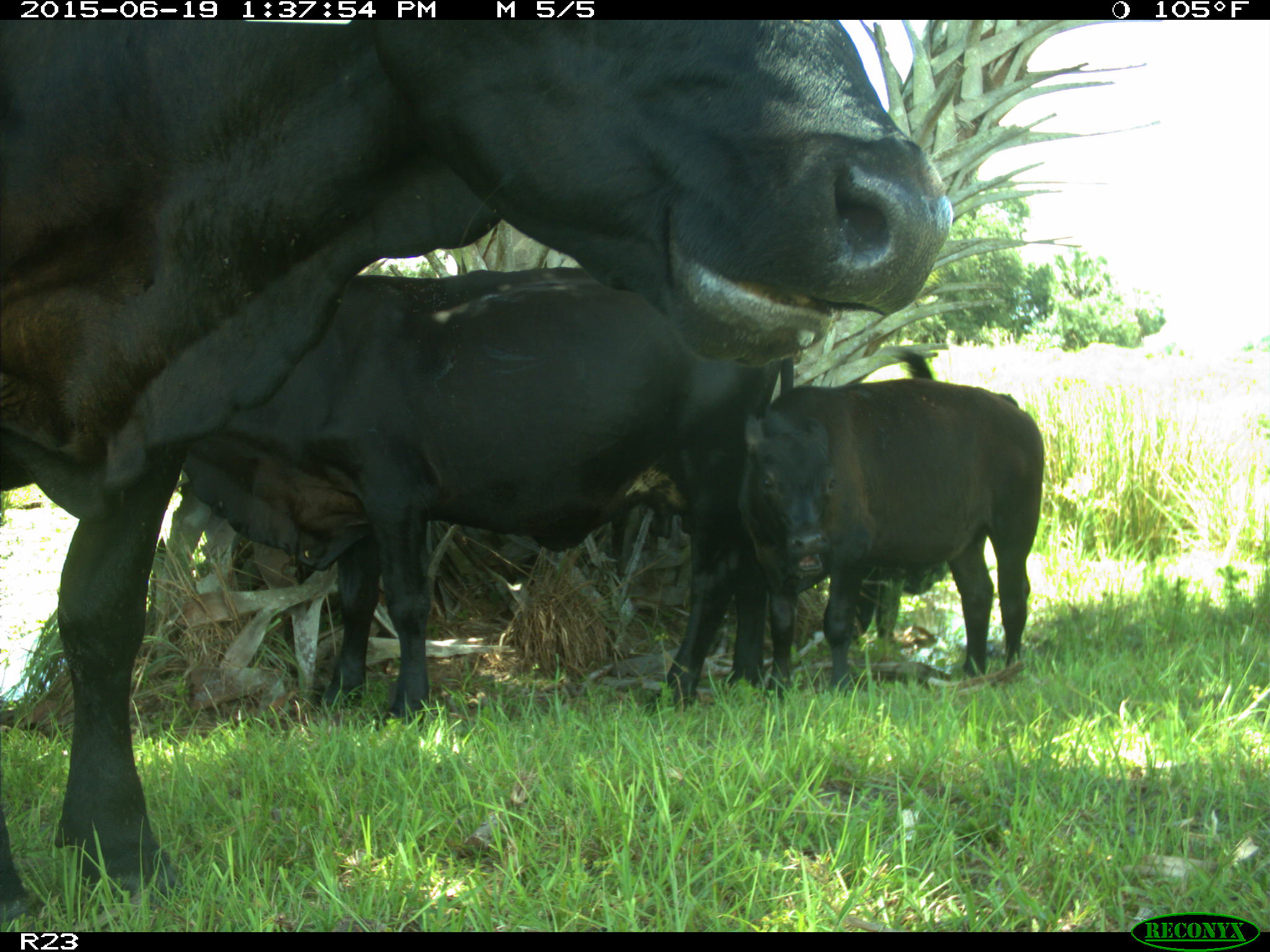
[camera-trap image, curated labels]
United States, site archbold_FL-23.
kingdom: Animalia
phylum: Chordata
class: Mammalia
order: Artiodactyla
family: Suidae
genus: Sus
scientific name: Sus scrofa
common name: wild boar